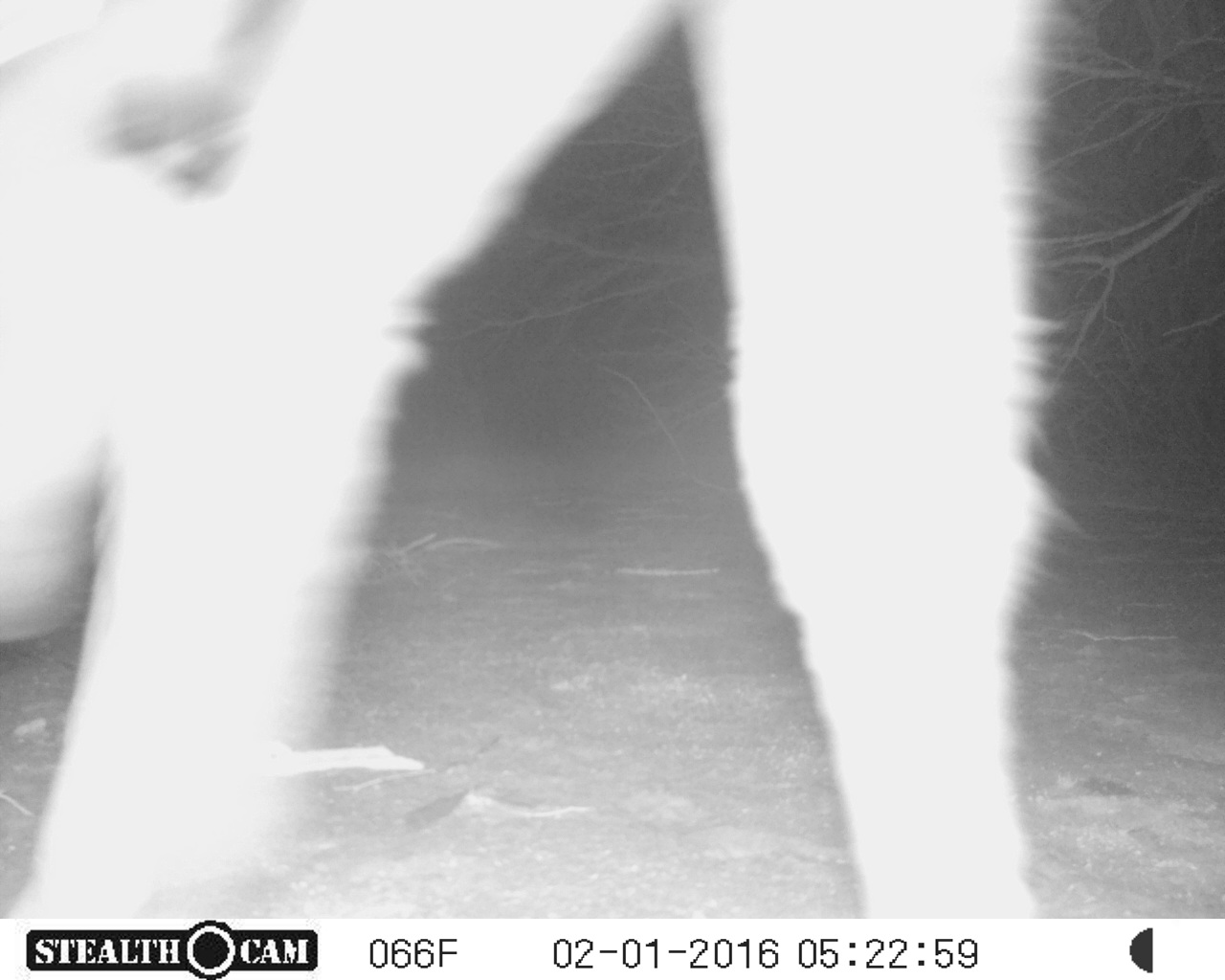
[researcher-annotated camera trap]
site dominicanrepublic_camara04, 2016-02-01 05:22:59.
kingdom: Animalia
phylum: Chordata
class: Mammalia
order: Perissodactyla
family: Equidae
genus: Equus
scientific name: Equus asinus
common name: donkey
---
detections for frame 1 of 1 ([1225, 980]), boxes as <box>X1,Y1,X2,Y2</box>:
donkey: <box>0,0,1045,917</box>